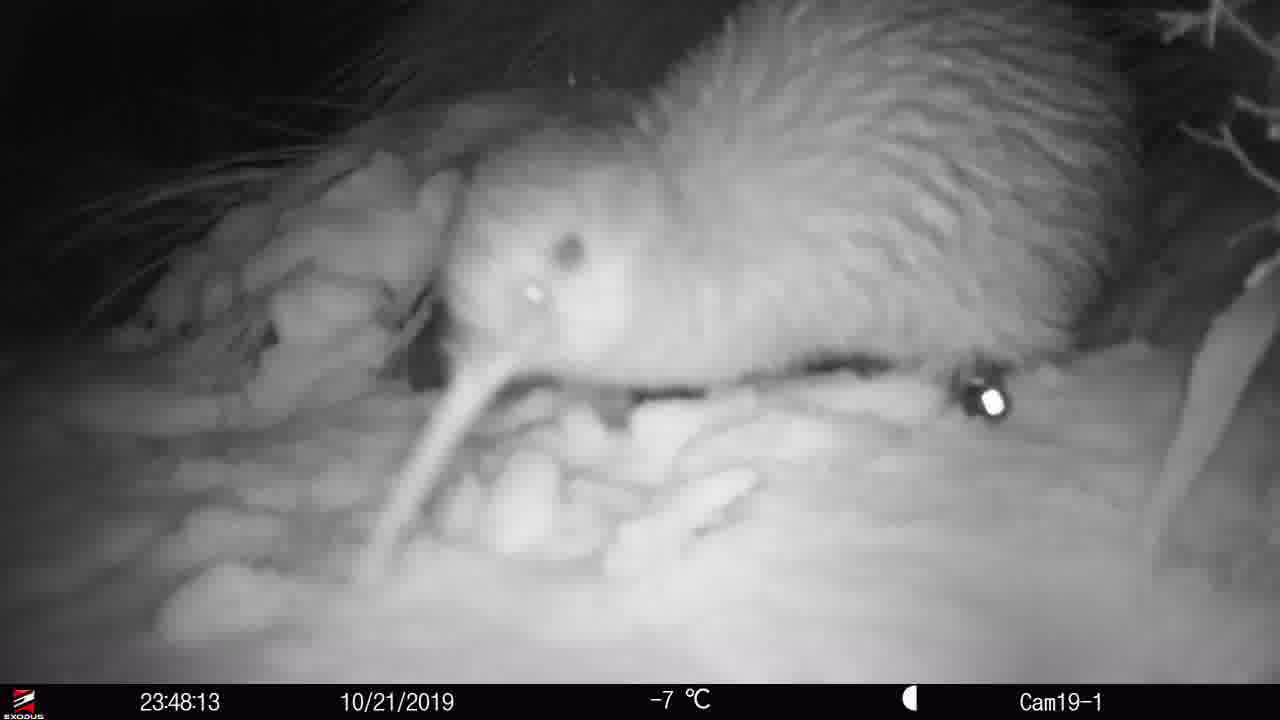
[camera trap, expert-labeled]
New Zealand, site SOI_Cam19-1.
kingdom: Animalia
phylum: Chordata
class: Aves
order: Apterygiformes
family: Apterygidae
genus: Apteryx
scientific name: Apteryx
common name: kiwi